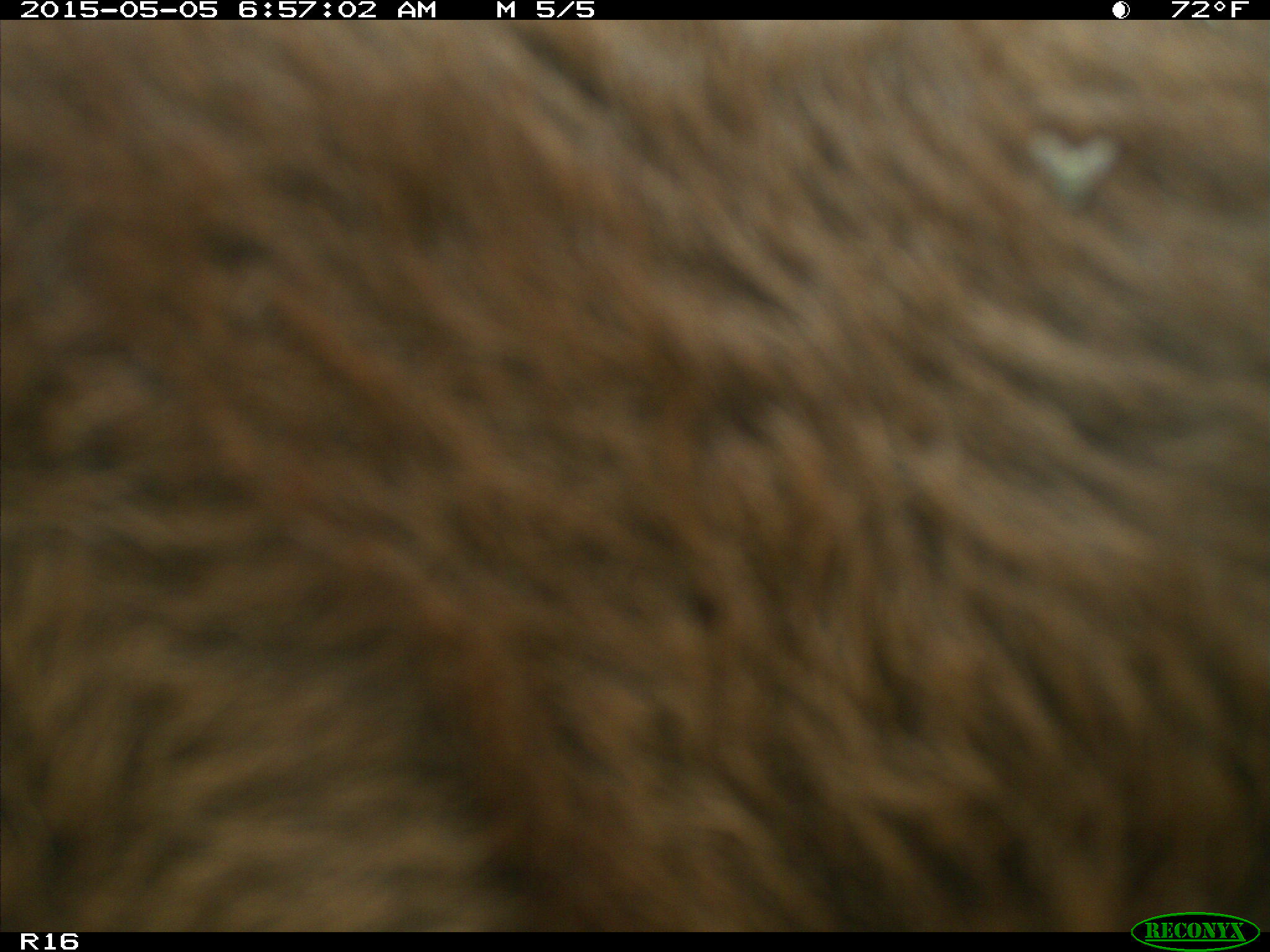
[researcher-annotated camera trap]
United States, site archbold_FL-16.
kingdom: Animalia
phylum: Chordata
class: Mammalia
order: Artiodactyla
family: Bovidae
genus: Bos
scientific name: Bos taurus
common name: domestic cow